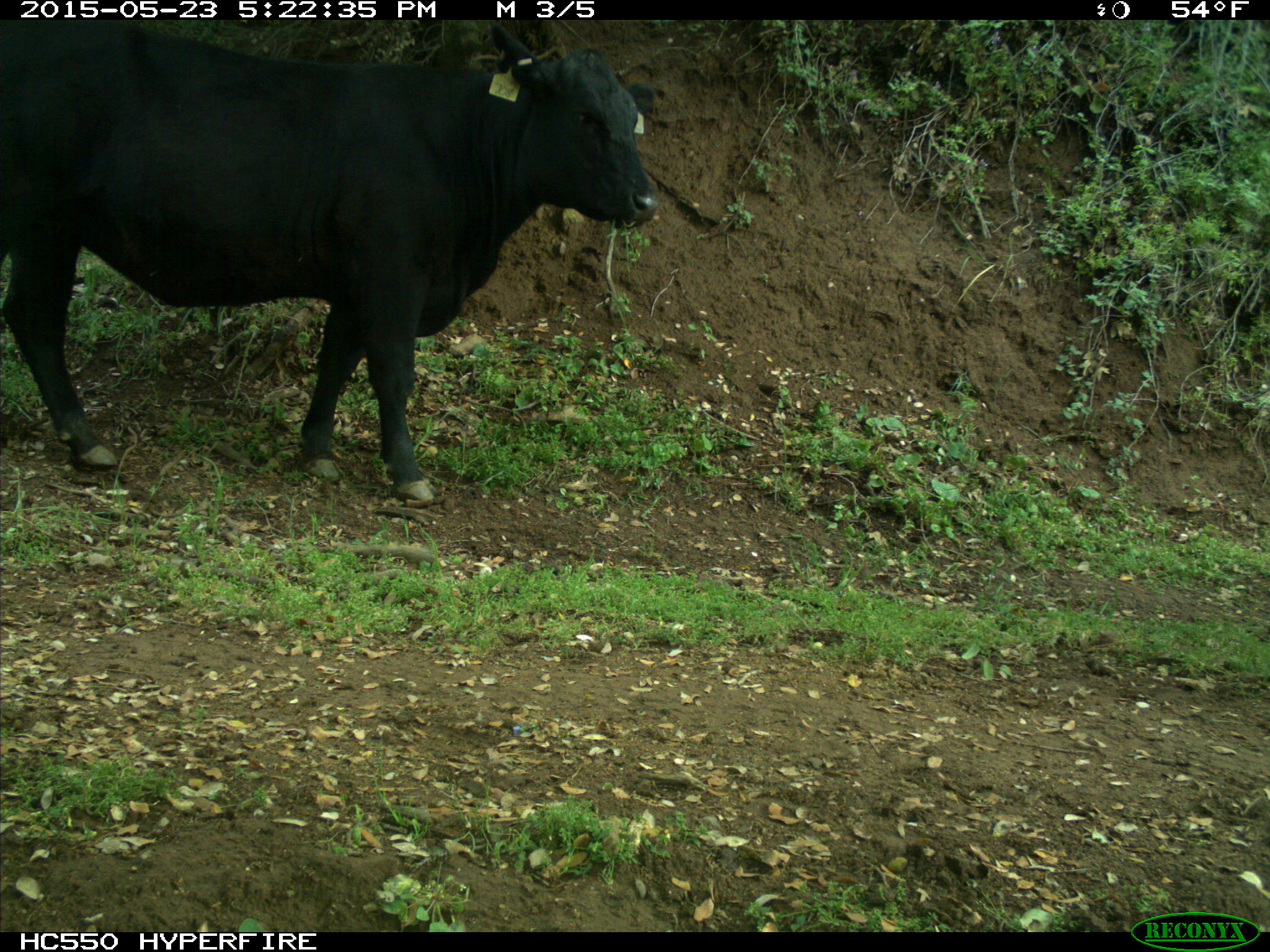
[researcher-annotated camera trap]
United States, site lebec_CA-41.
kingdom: Animalia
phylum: Chordata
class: Mammalia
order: Artiodactyla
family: Bovidae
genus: Bos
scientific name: Bos taurus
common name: domestic cow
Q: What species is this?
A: Bos taurus (domestic cow).